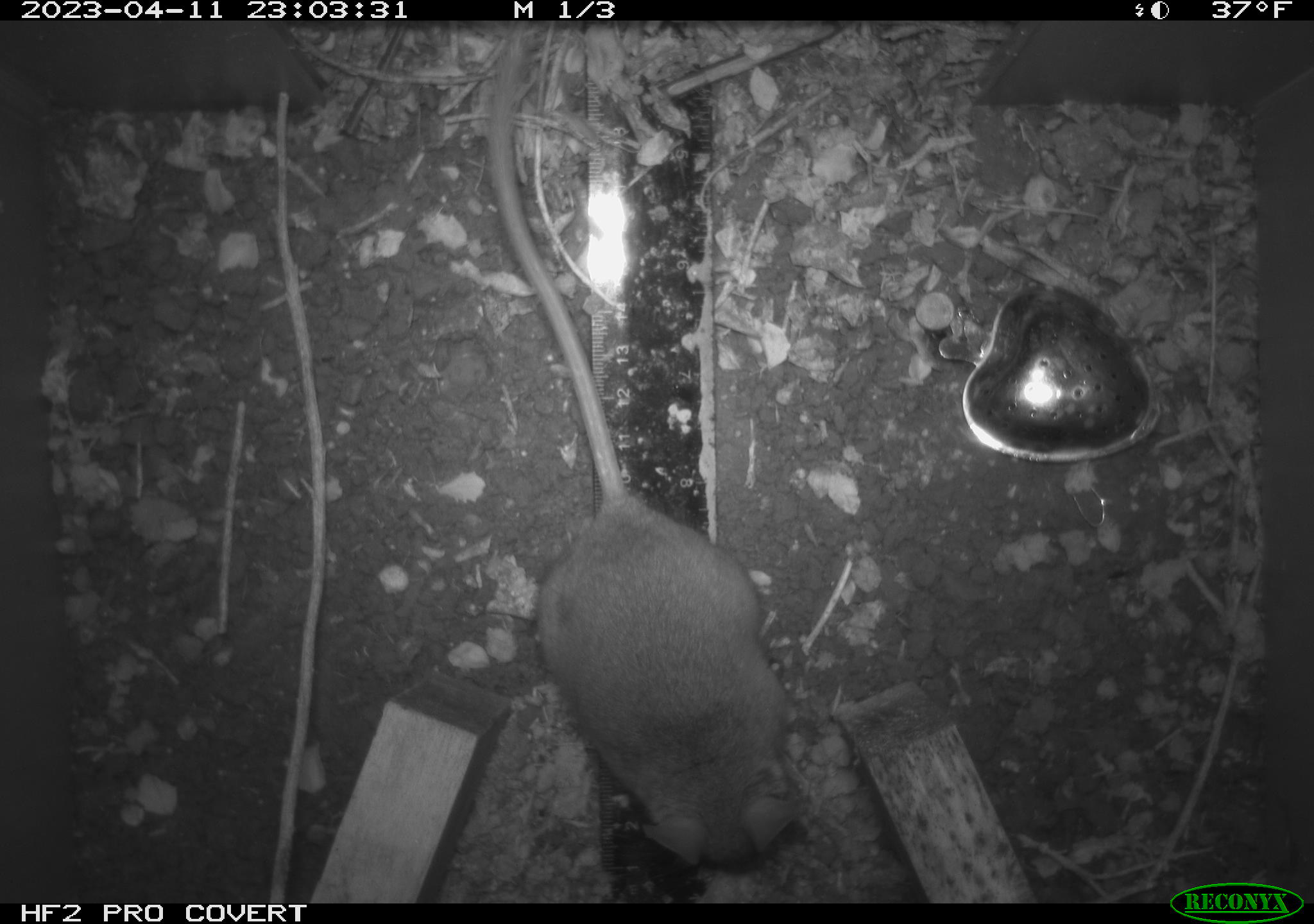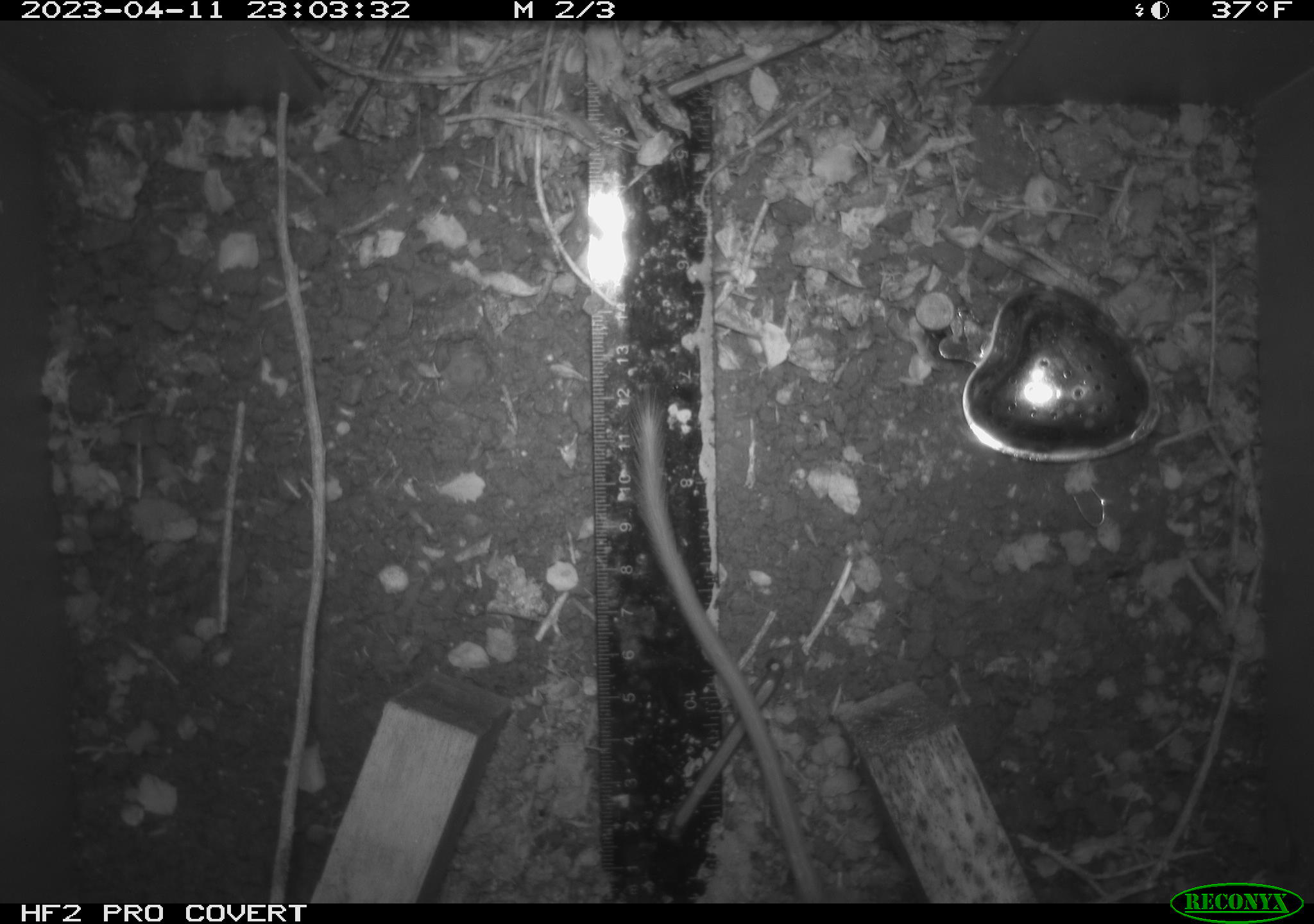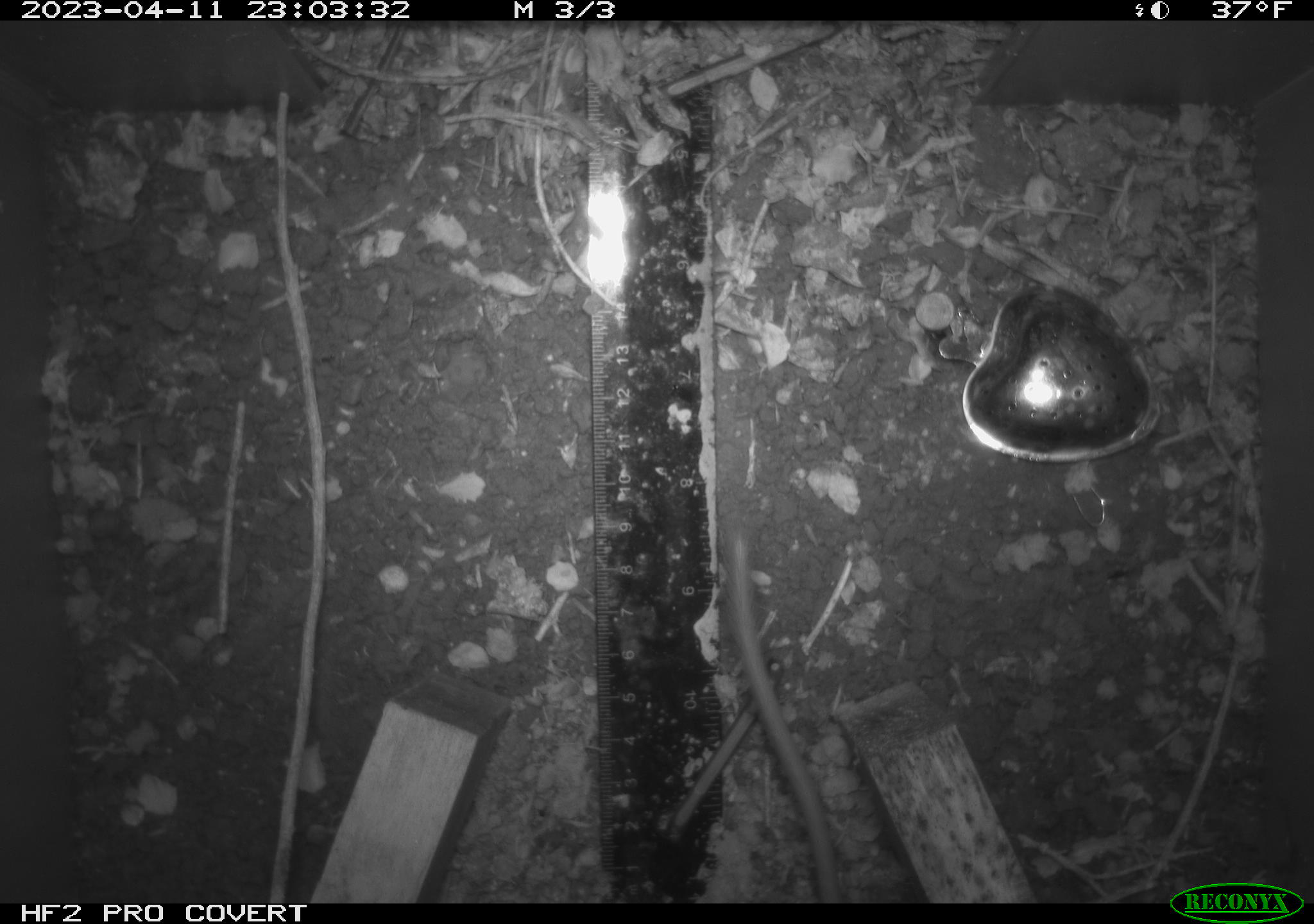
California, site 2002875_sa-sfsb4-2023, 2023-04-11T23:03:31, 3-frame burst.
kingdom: Animalia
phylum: Chordata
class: Mammalia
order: Rodentia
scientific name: Rodentia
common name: mouse species